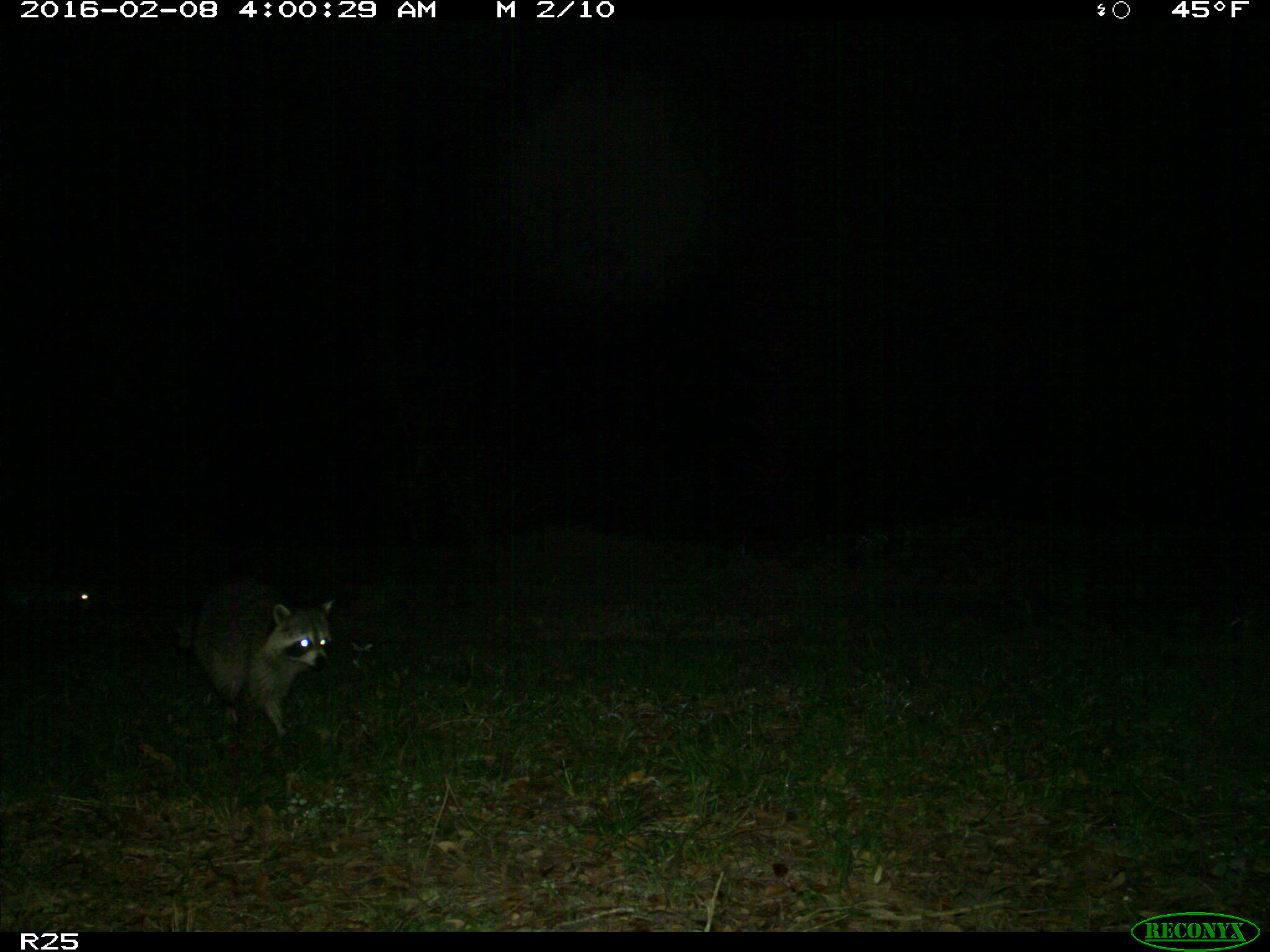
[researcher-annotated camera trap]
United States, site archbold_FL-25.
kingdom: Animalia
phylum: Chordata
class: Mammalia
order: Carnivora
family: Procyonidae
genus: Procyon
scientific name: Procyon lotor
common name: common raccoon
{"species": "Procyon lotor (common raccoon)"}